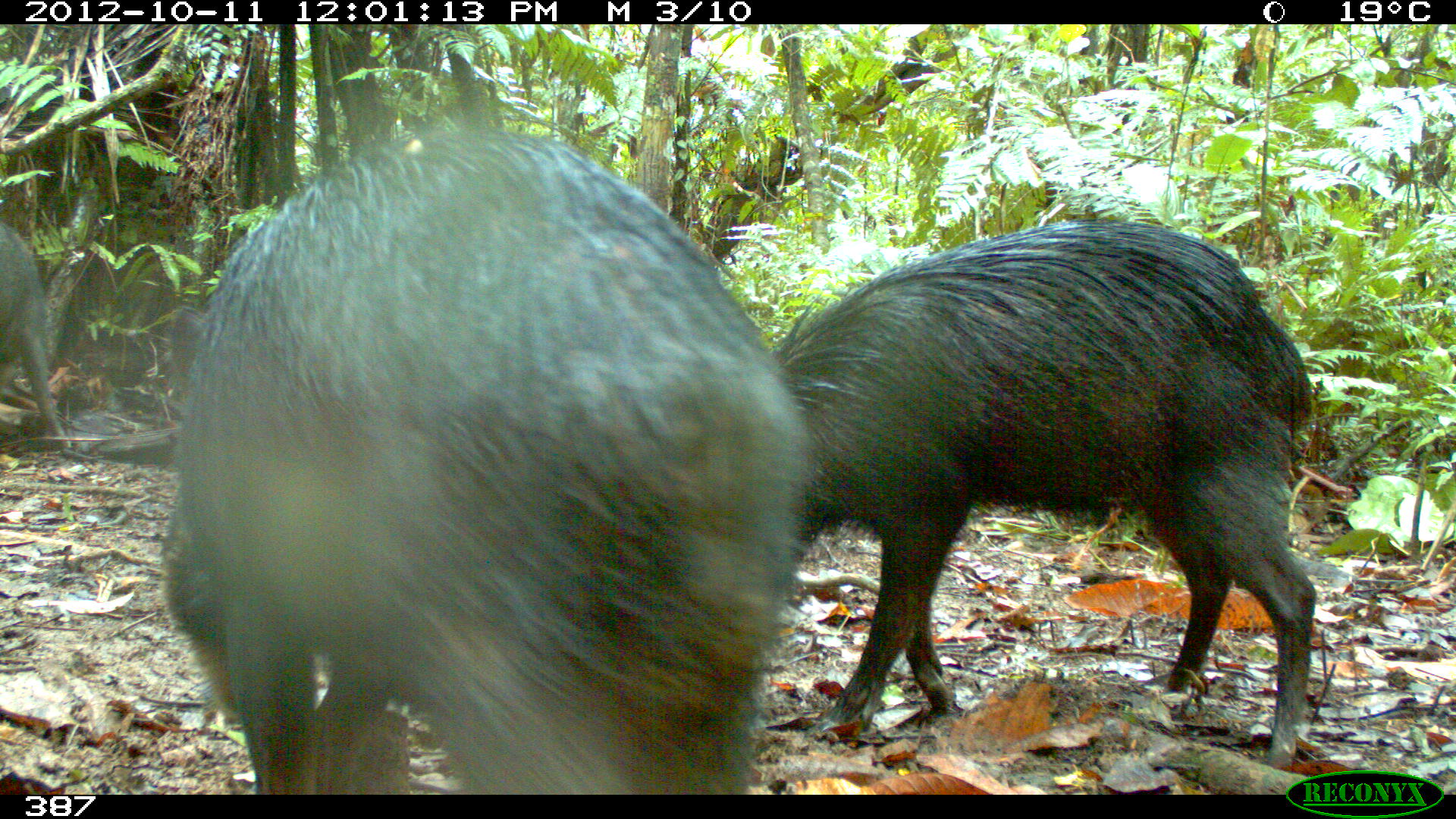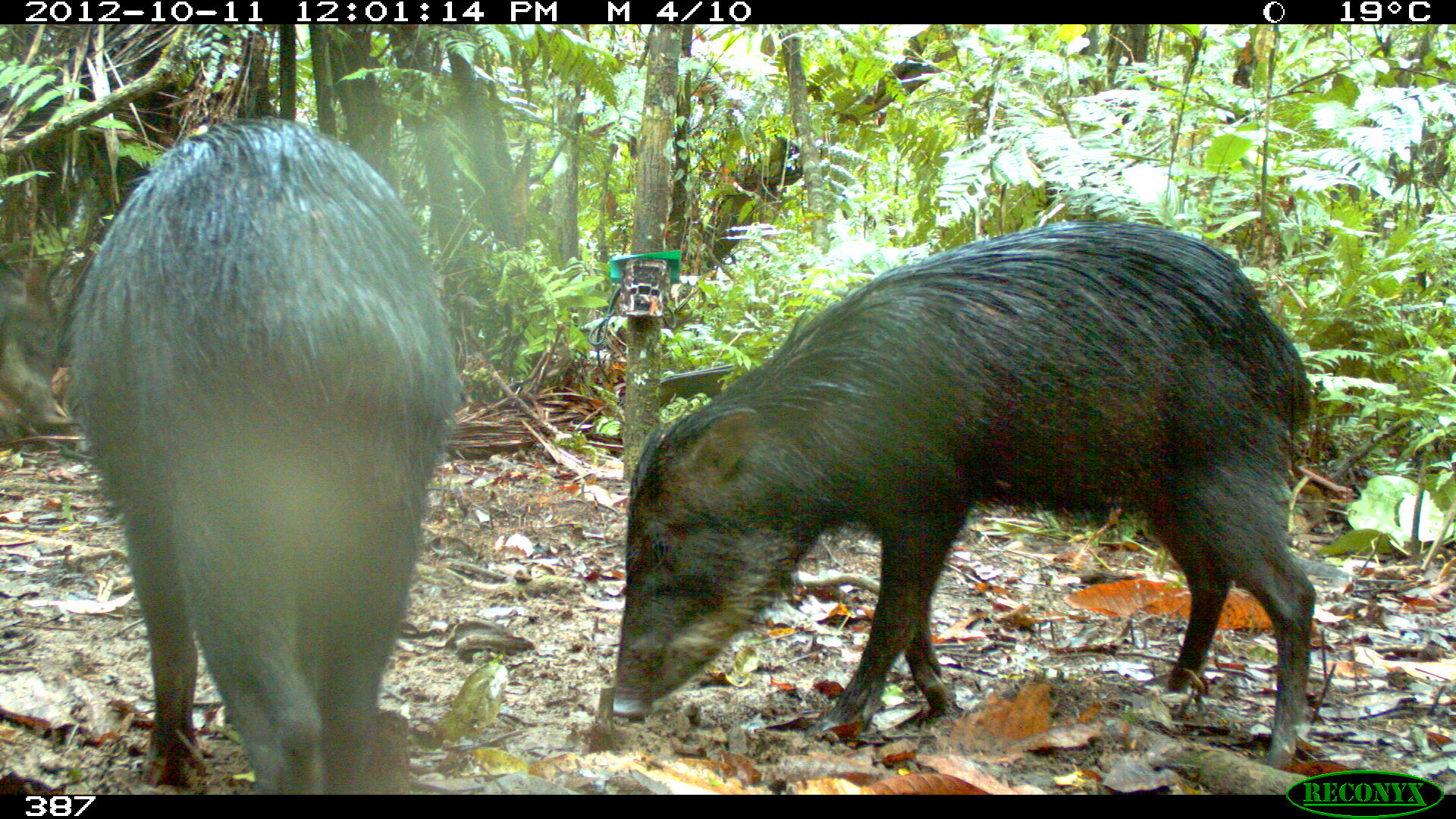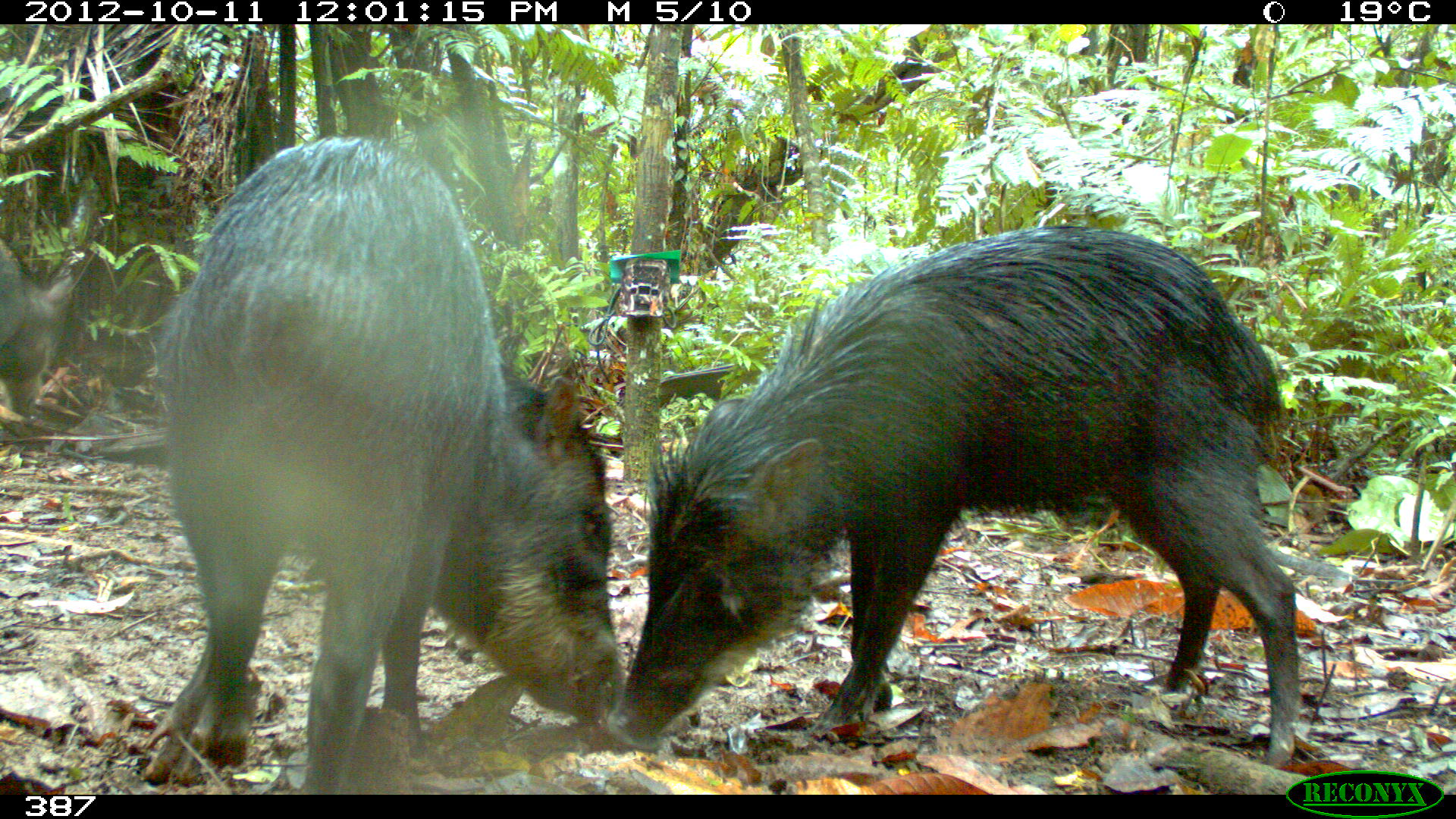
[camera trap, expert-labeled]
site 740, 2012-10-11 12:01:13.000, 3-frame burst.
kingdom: Animalia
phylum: Chordata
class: Mammalia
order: Artiodactyla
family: Tayassuidae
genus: Tayassu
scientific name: Tayassu pecari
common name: white-lipped peccary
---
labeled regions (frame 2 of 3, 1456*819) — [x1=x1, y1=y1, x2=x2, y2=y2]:
tayassu pecari: [x1=608, y1=216, x2=1316, y2=766]; [x1=60, y1=113, x2=461, y2=791]; [x1=0, y1=260, x2=65, y2=444]